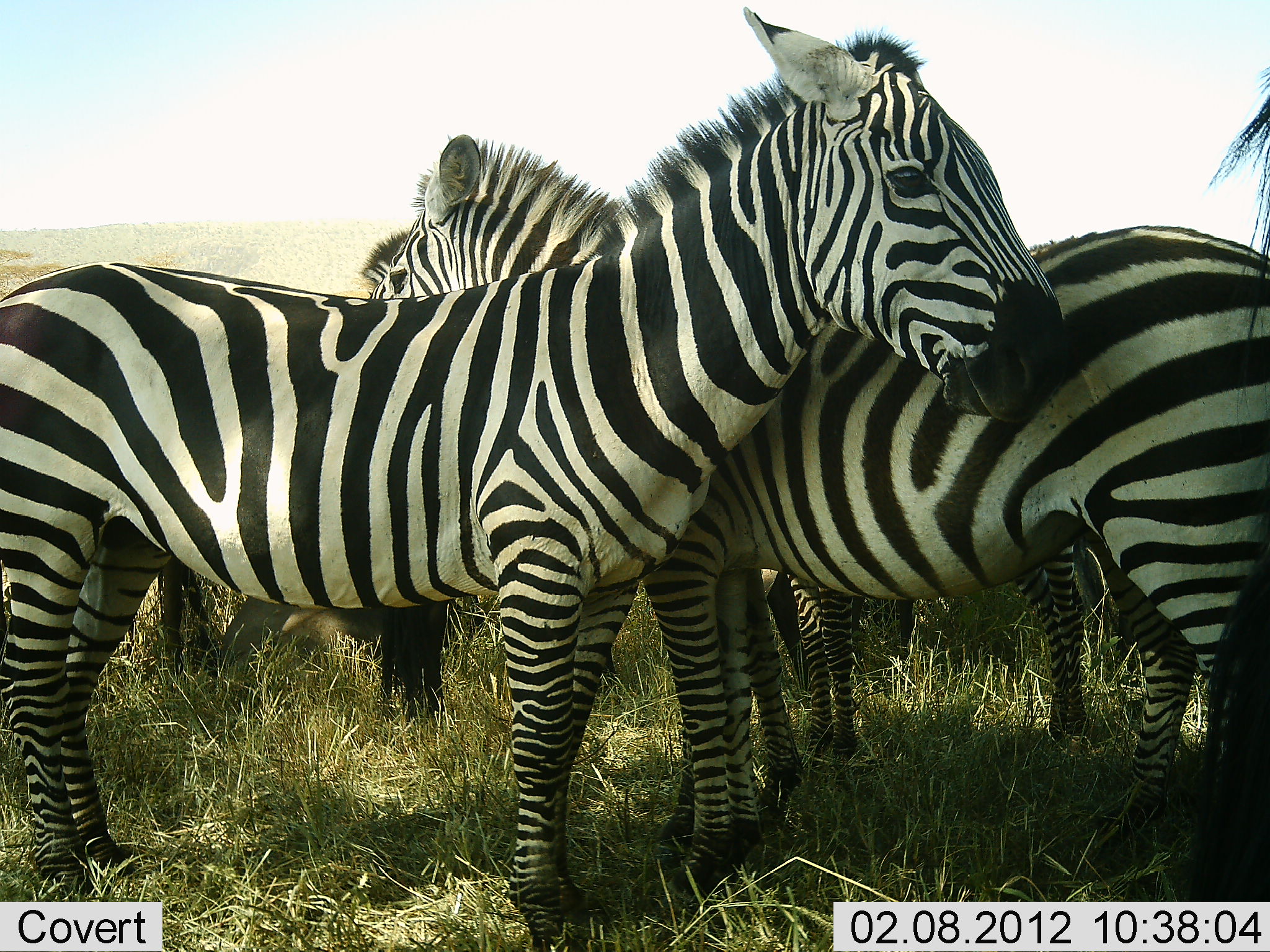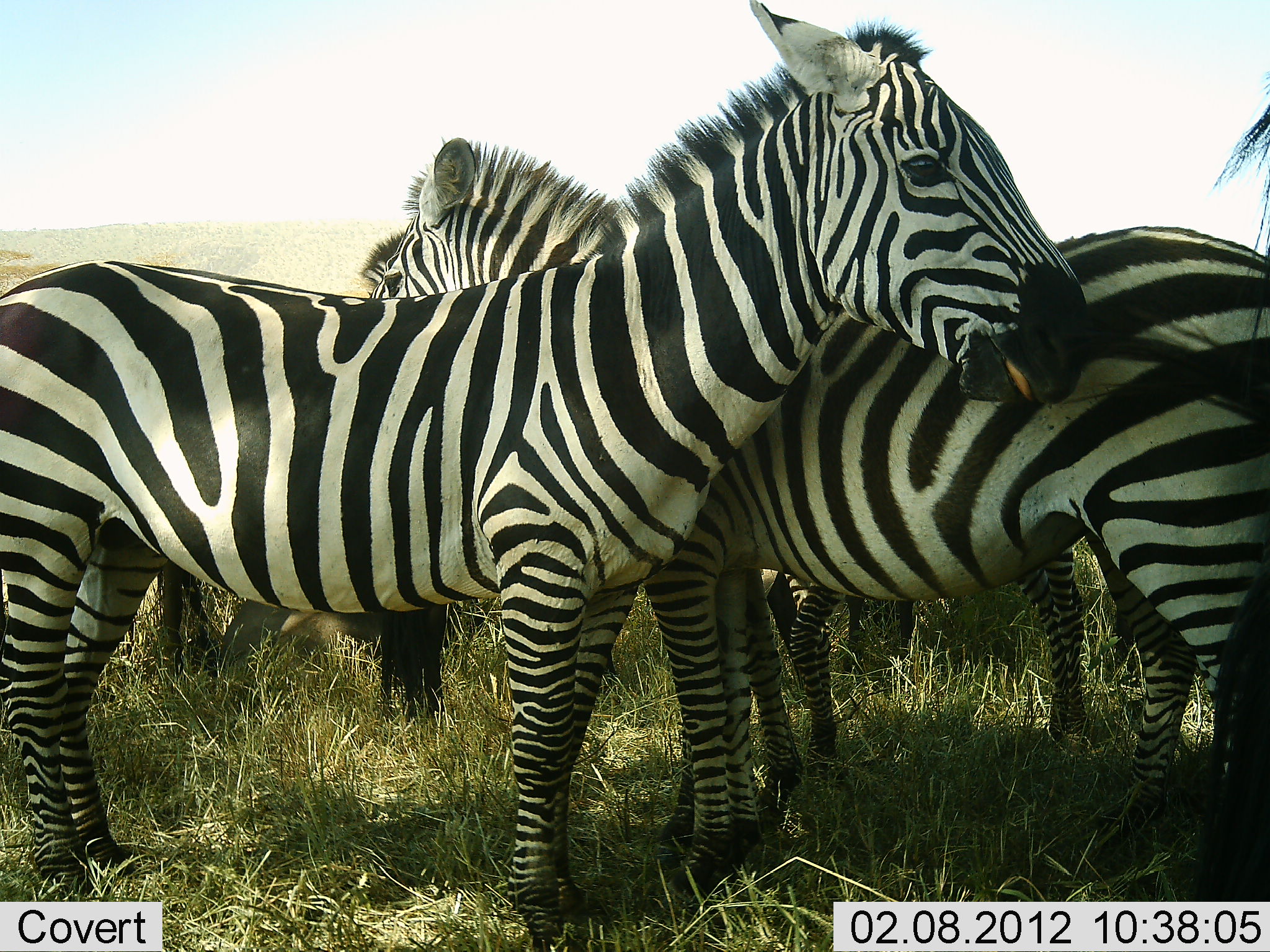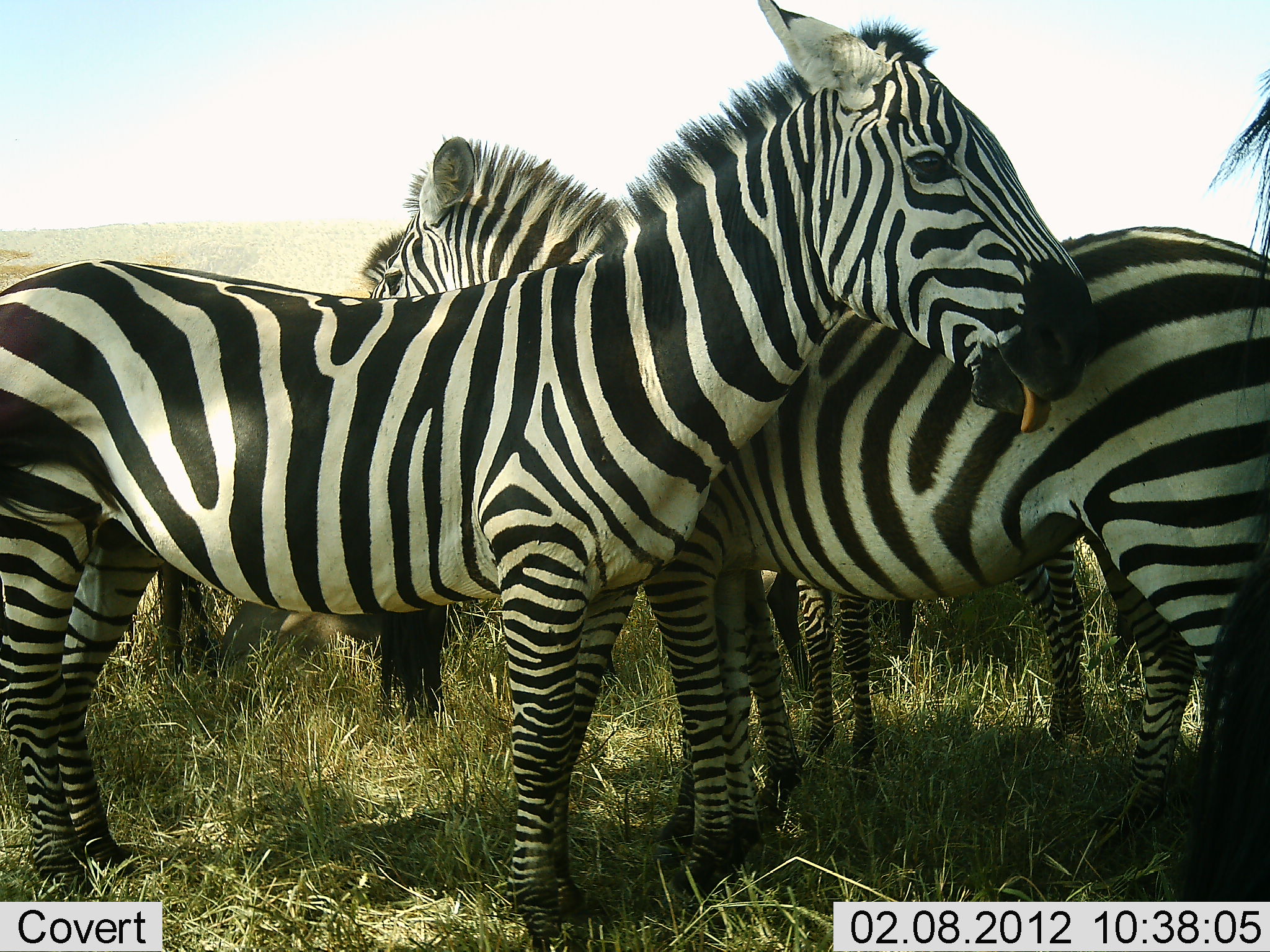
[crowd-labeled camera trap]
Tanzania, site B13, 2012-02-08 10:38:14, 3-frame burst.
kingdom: Animalia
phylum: Chordata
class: Mammalia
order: Perissodactyla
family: Equidae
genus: Equus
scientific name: Equus quagga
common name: plains zebra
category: zebra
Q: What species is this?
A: Zebra (plains zebra) (Equus quagga).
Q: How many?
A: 5.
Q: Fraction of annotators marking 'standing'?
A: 90%.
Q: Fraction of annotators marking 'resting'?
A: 13%.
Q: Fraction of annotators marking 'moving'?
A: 5%.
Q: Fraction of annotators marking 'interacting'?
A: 23%.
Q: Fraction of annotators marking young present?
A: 15%.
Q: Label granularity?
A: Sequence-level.